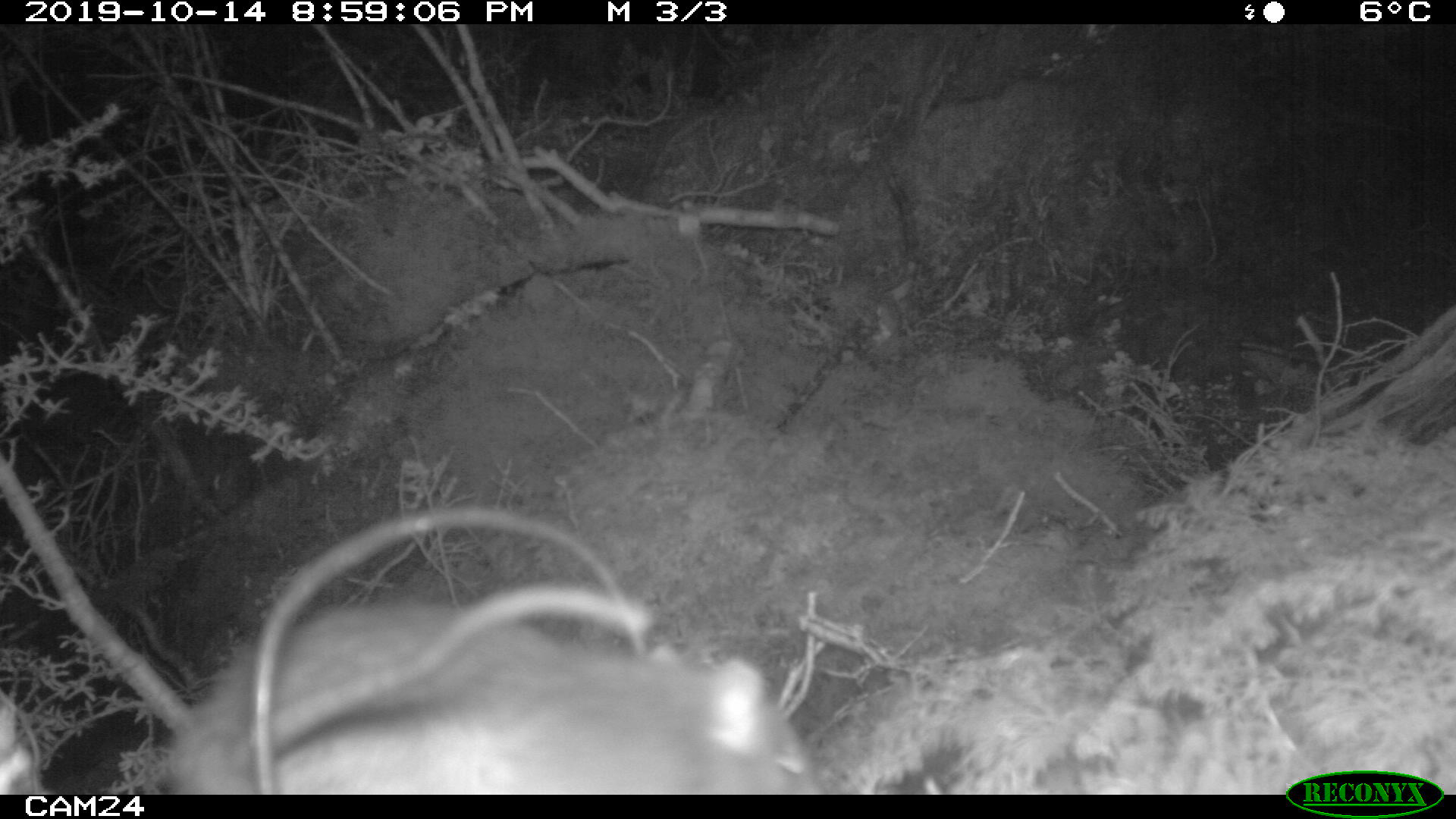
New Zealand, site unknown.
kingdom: Animalia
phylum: Chordata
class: Mammalia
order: Rodentia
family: Muridae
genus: Rattus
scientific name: Rattus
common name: rat